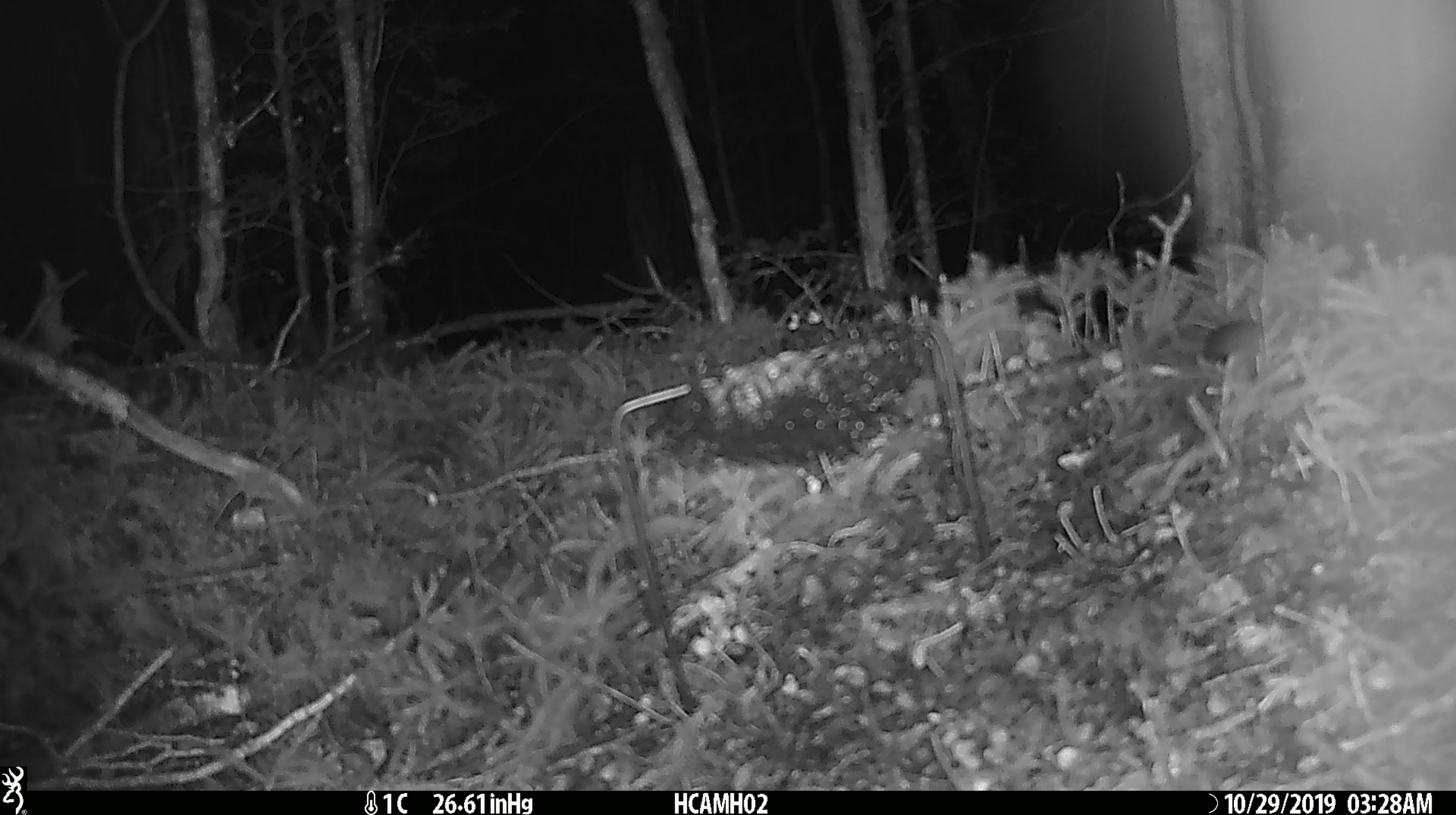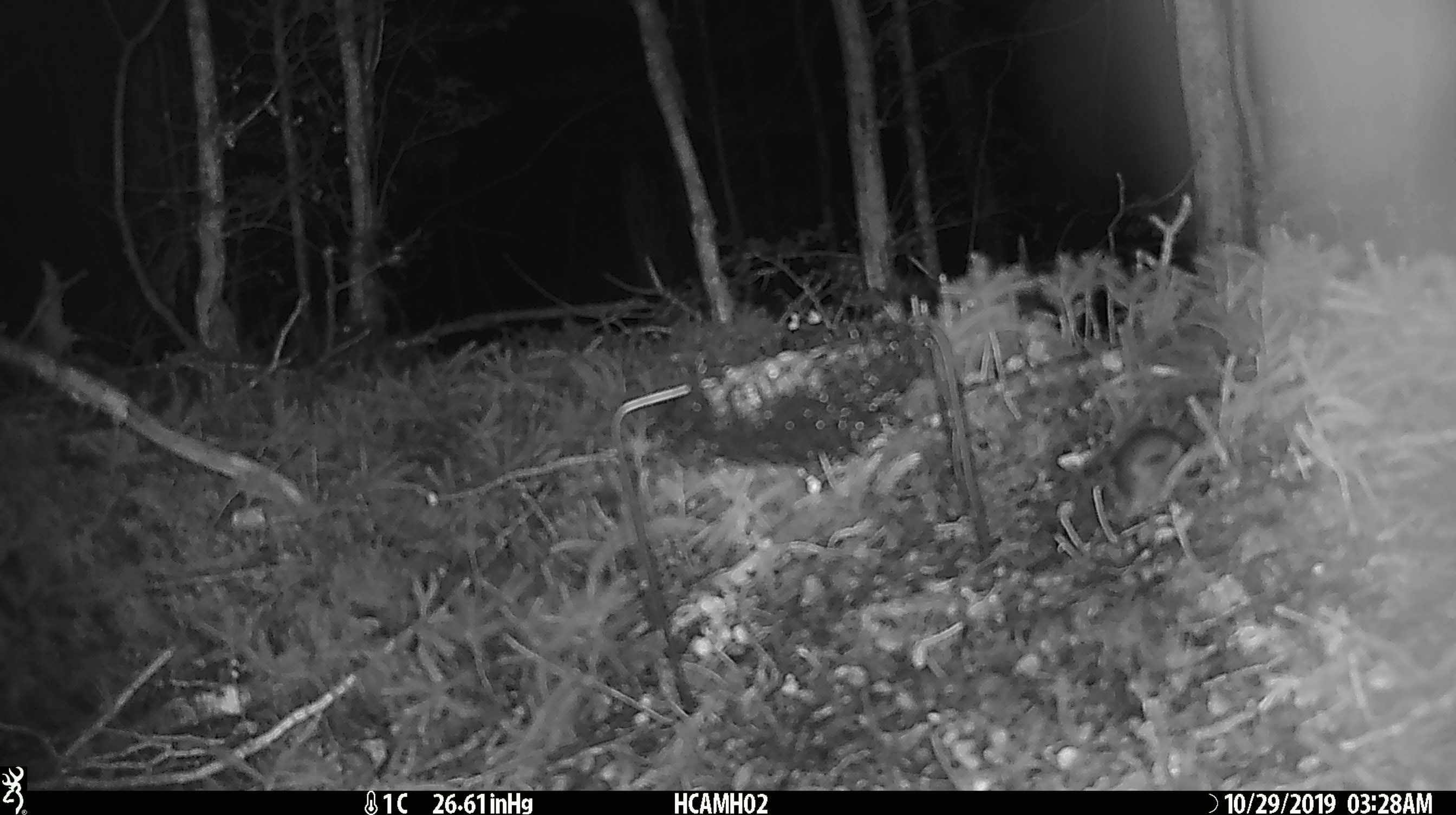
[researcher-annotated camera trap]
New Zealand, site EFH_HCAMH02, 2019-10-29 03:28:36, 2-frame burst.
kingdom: Animalia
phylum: Chordata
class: Mammalia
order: Rodentia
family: Muridae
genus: Mus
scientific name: Mus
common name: mouse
Mouse (Mus).